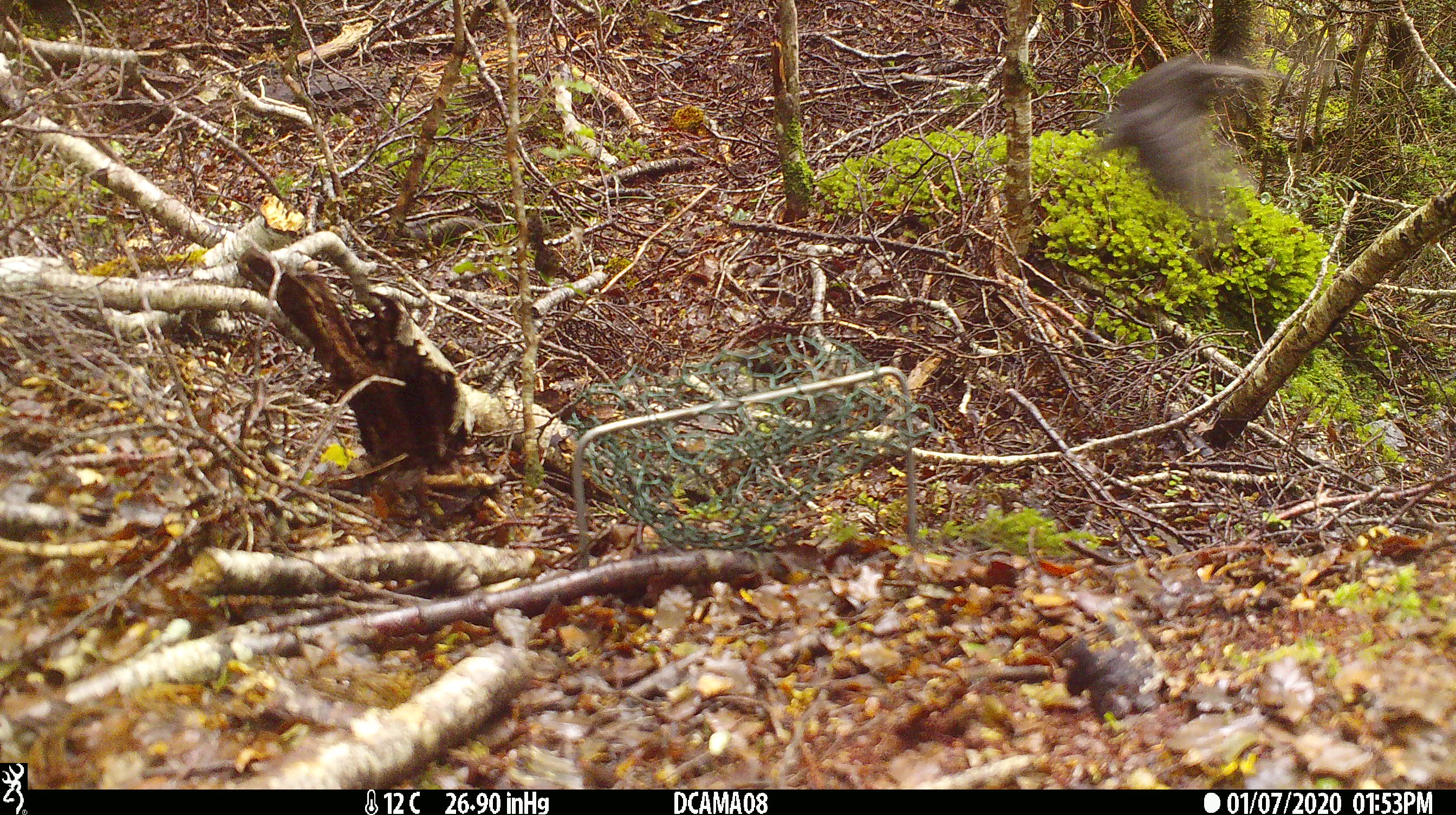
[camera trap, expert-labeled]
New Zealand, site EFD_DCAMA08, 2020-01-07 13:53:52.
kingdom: Animalia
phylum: Chordata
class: Aves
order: Passeriformes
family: Petroicidae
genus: Petroica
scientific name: Petroica australis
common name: new zealand robin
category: robin